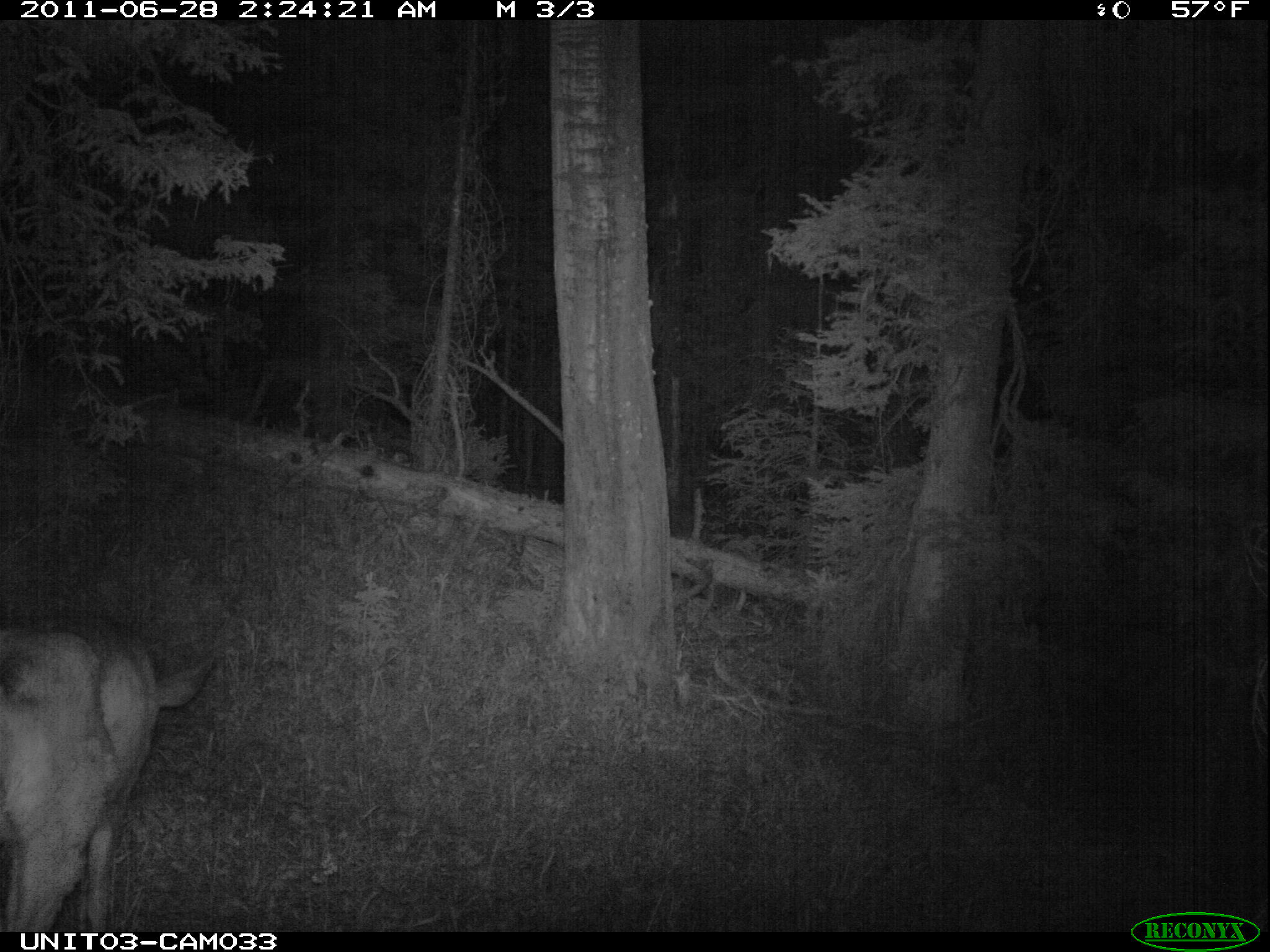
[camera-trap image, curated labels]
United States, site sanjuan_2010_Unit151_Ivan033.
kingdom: Animalia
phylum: Chordata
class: Mammalia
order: Artiodactyla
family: Cervidae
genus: Odocoileus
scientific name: Odocoileus hemionus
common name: mule deer